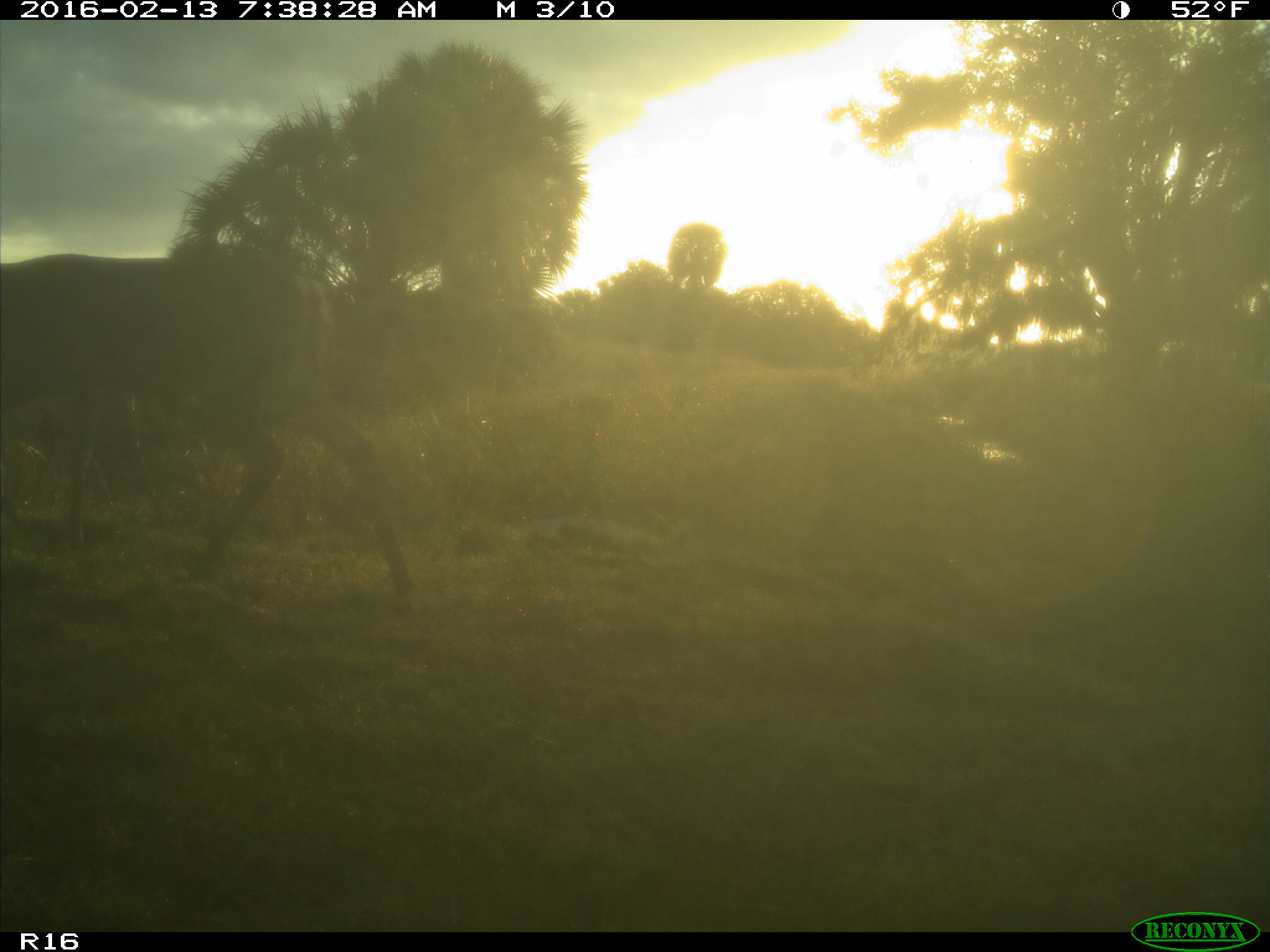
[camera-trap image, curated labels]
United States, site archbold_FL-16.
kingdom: Animalia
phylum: Chordata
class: Mammalia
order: Artiodactyla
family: Cervidae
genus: Odocoileus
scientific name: Odocoileus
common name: deer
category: unidentified deer